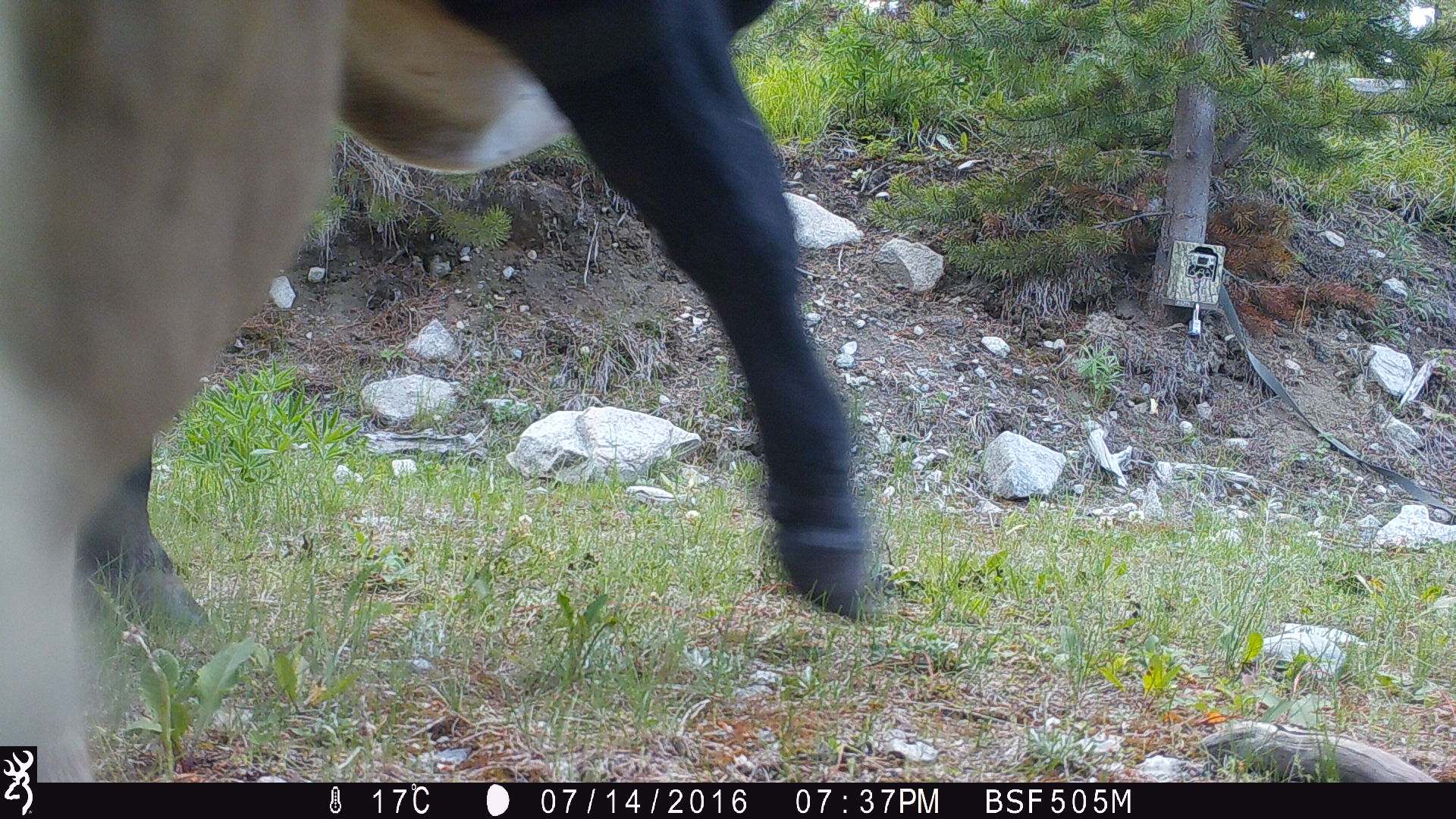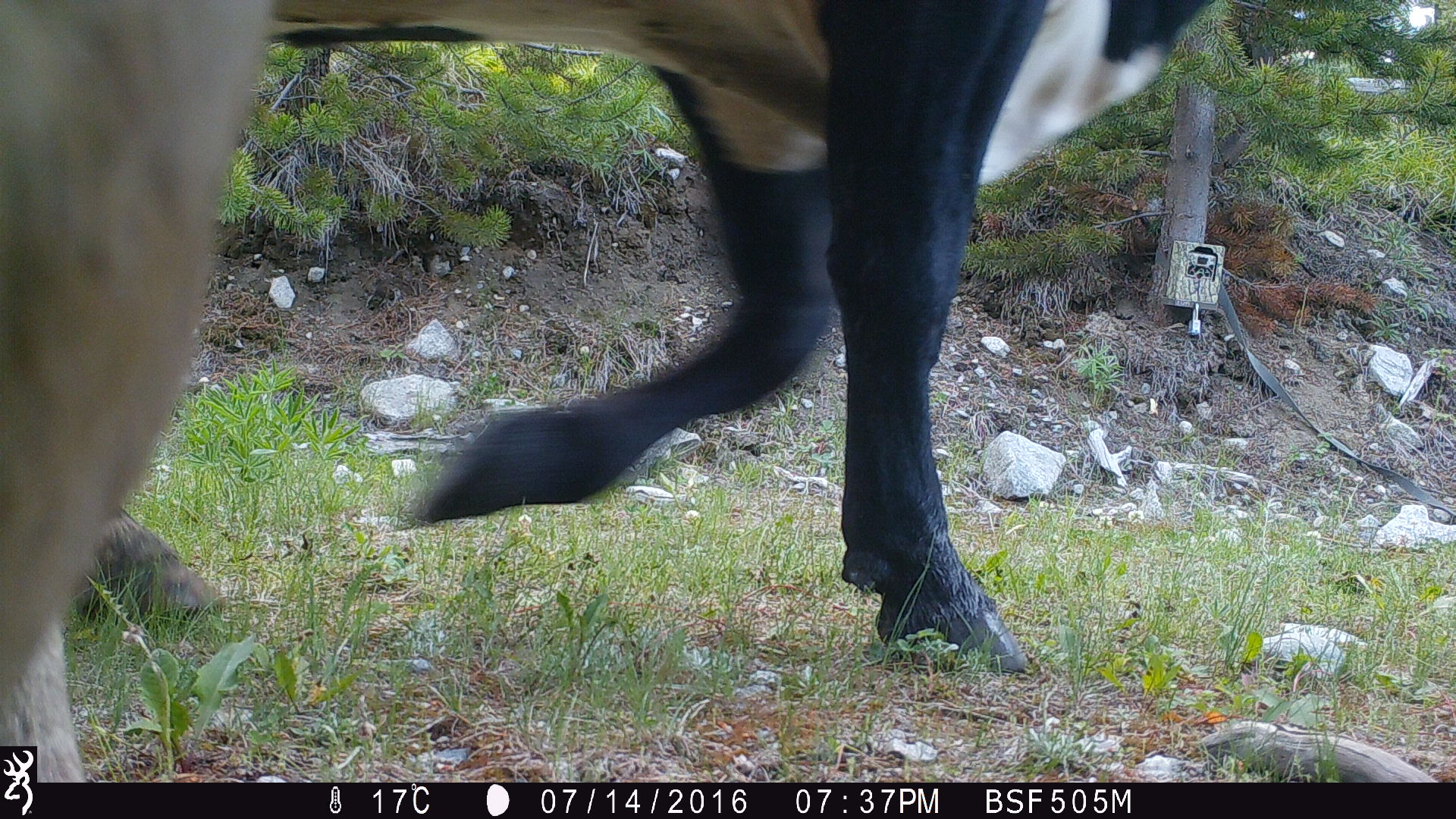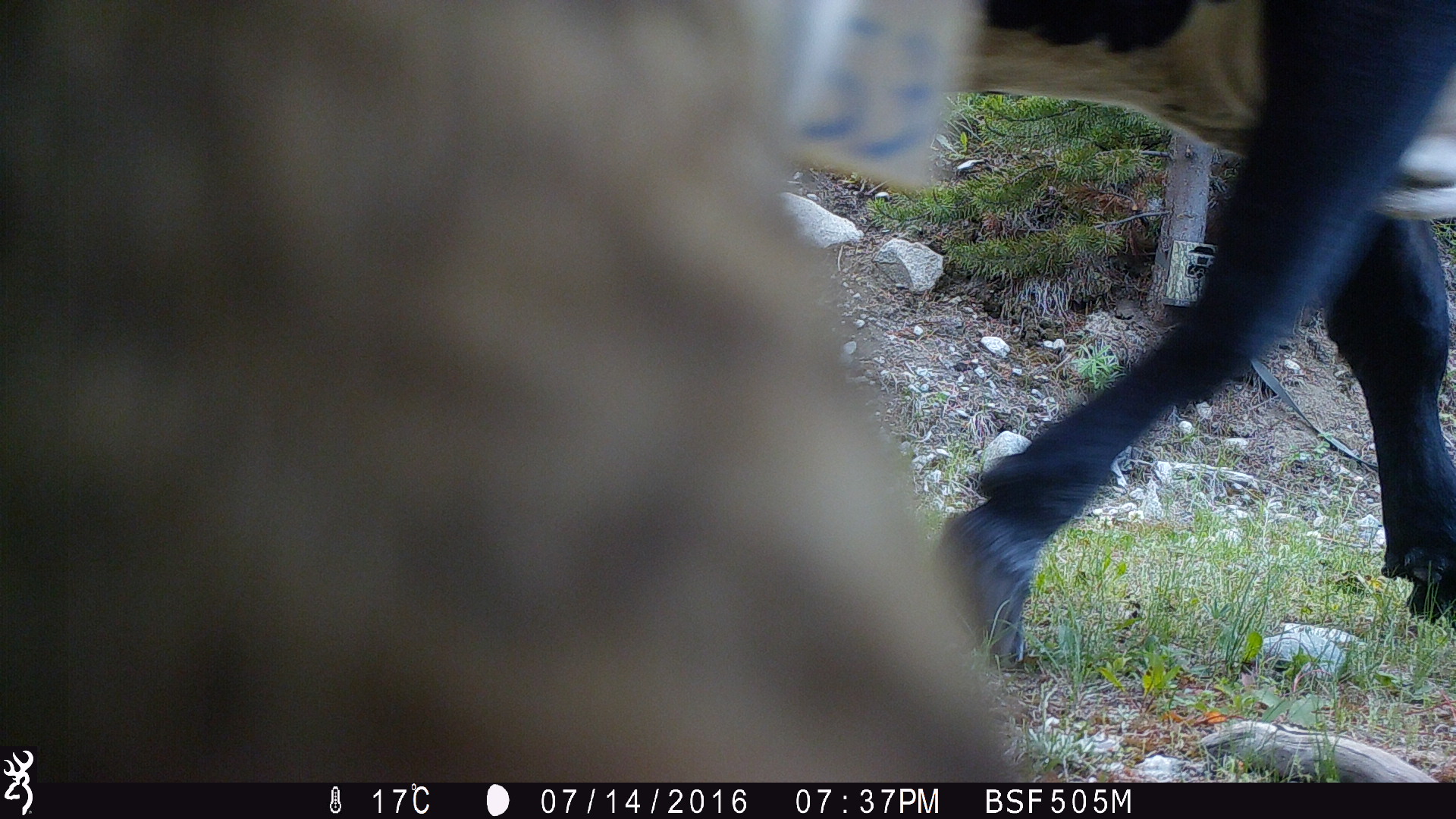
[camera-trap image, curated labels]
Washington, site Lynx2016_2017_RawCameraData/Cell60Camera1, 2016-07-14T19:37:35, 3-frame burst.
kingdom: Animalia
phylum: Chordata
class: Mammalia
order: Artiodactyla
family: Bovidae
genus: Bos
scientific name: Bos taurus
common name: domestic cattle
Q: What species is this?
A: Domestic cattle (Bos taurus).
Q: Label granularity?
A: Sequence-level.